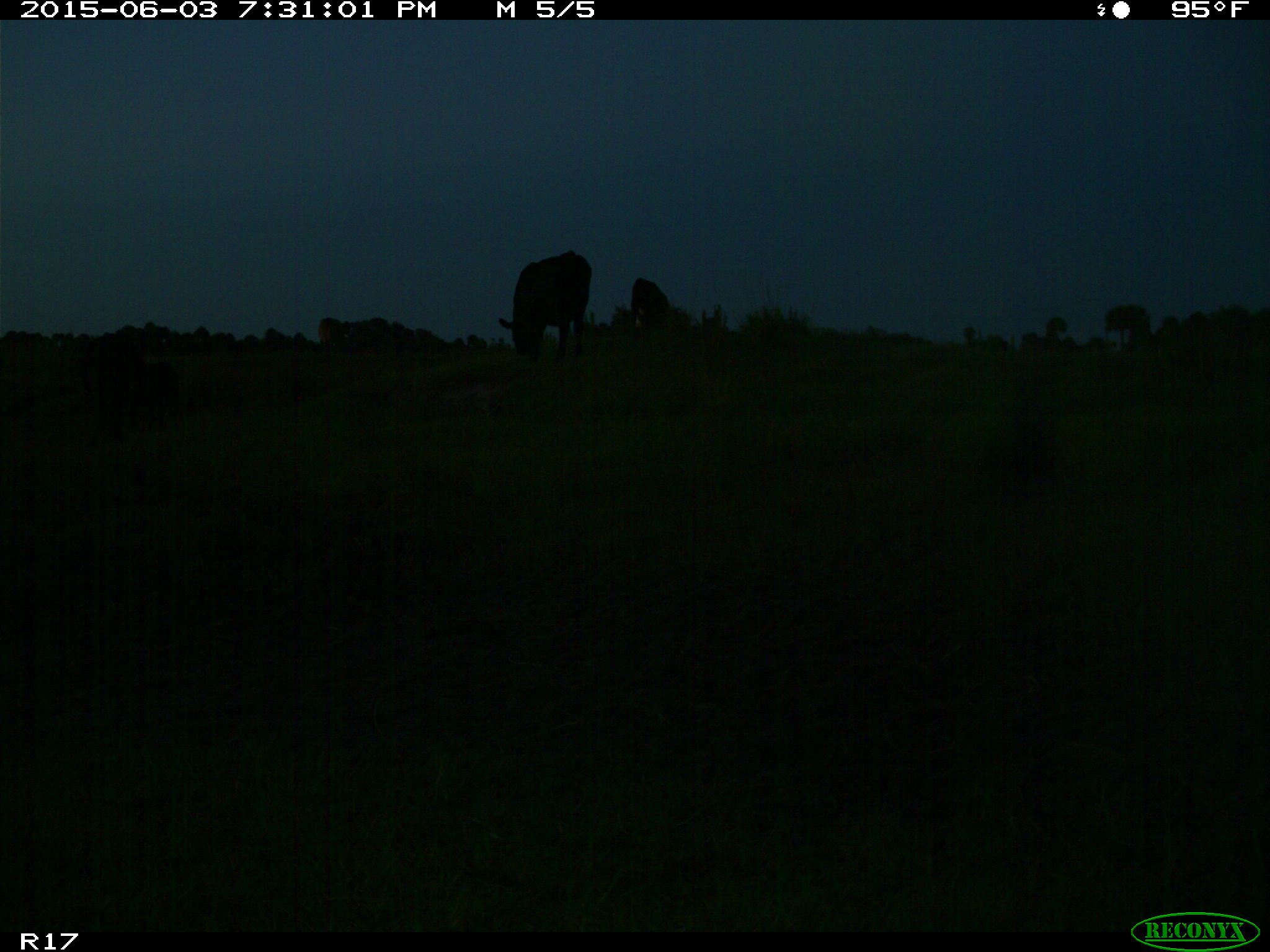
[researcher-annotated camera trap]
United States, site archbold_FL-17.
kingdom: Animalia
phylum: Chordata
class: Mammalia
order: Artiodactyla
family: Bovidae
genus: Bos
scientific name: Bos taurus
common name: domestic cow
Bos taurus (domestic cow).